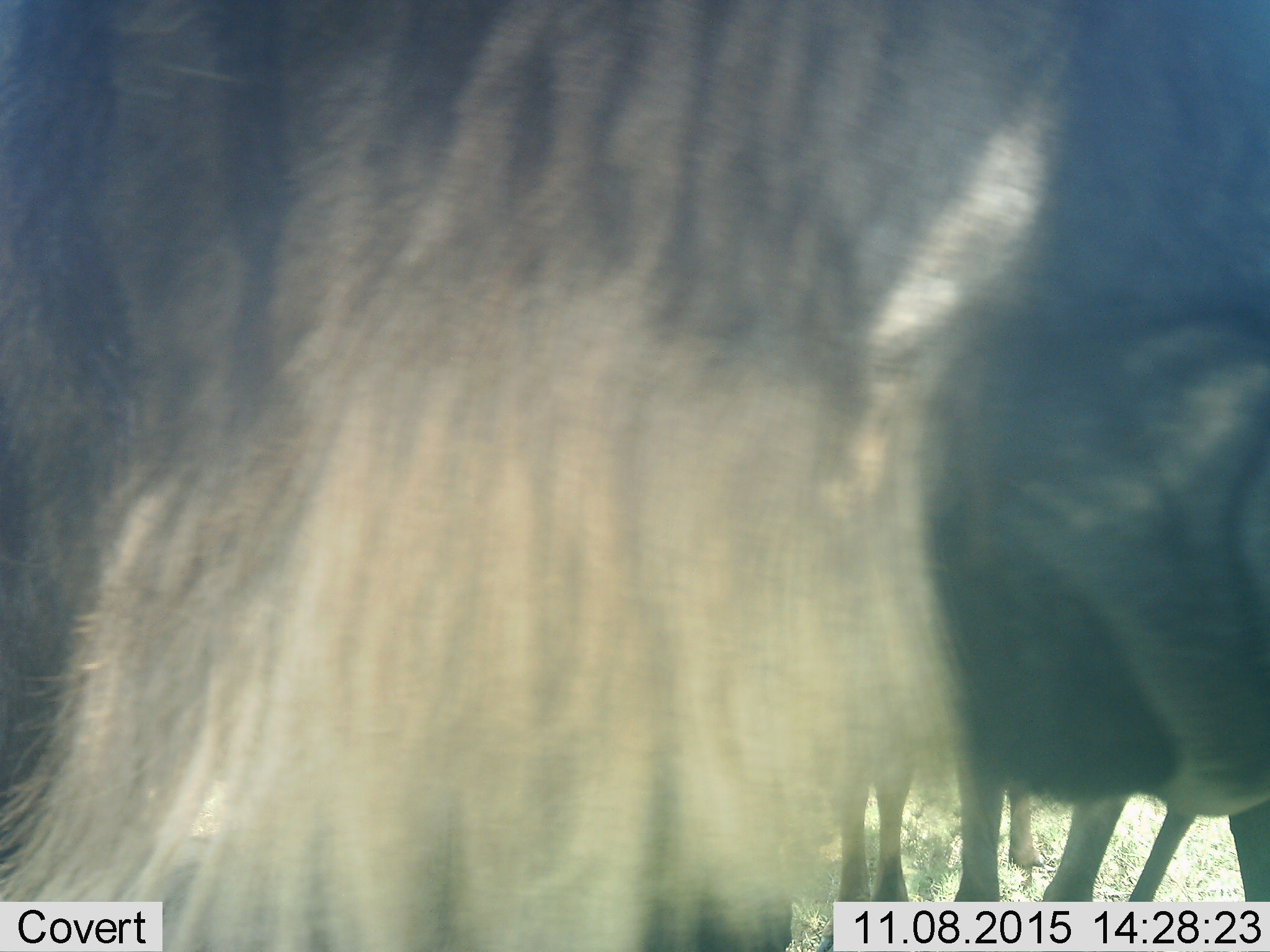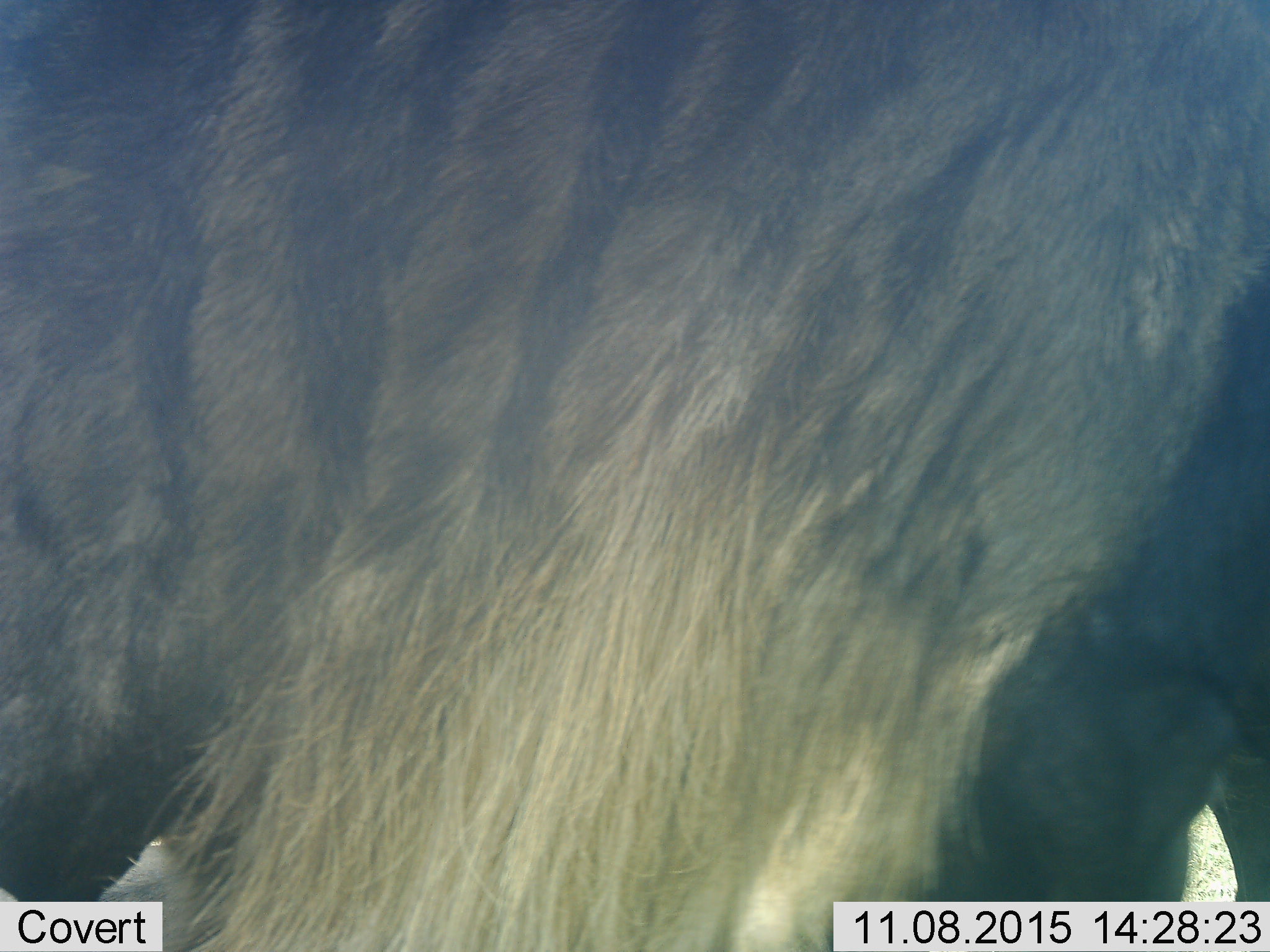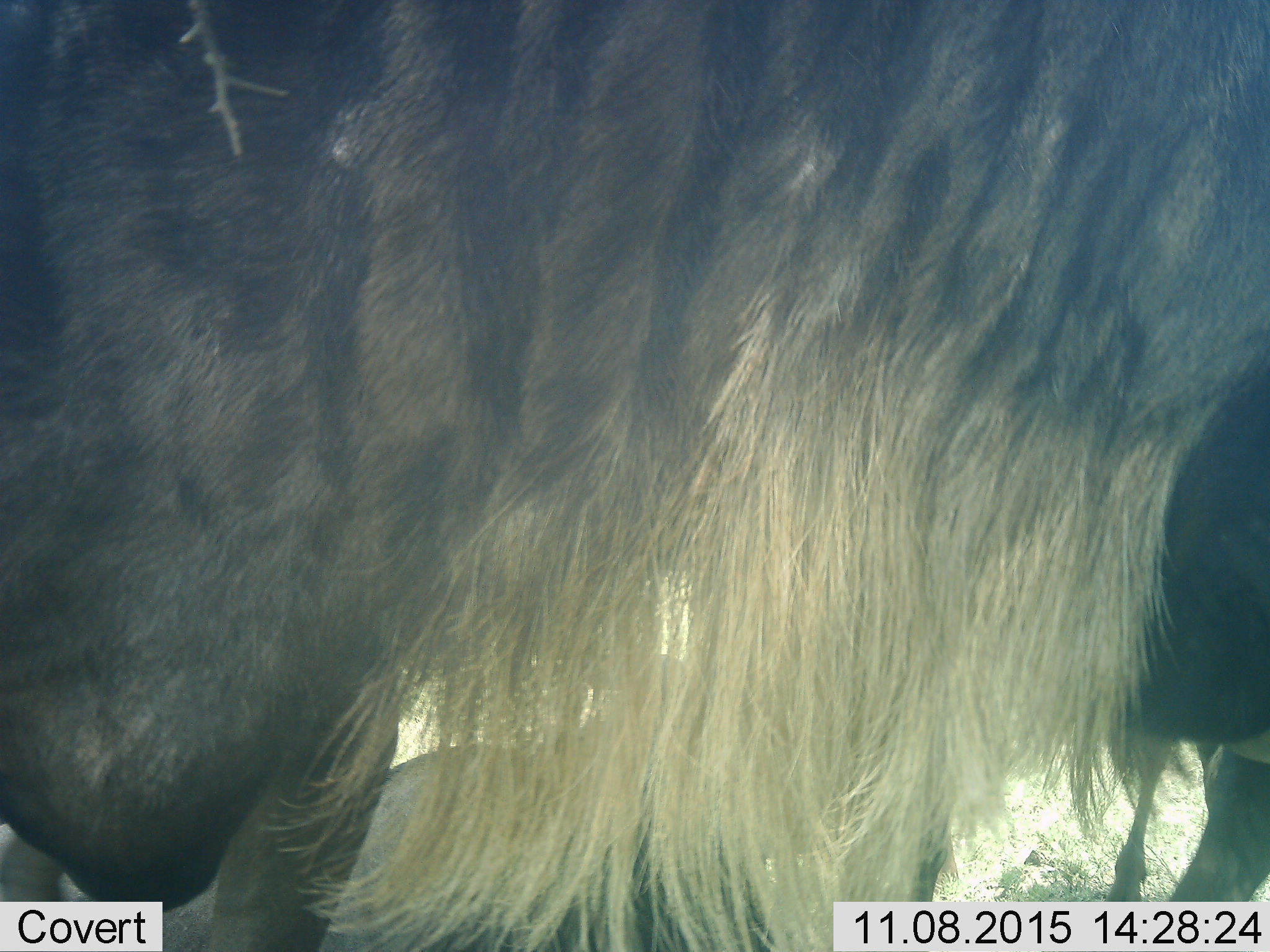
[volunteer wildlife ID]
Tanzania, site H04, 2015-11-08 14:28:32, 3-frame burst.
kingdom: Animalia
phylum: Chordata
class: Mammalia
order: Artiodactyla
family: Bovidae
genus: Connochaetes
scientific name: Connochaetes taurinus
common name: blue wildebeest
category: wildebeest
Wildebeest (blue wildebeest) (Connochaetes taurinus), count 3. Behavior (volunteer vote fractions): standing 75%, resting 0%, moving 50%, interacting 12%. Young present (vote fraction): 12%. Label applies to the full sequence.